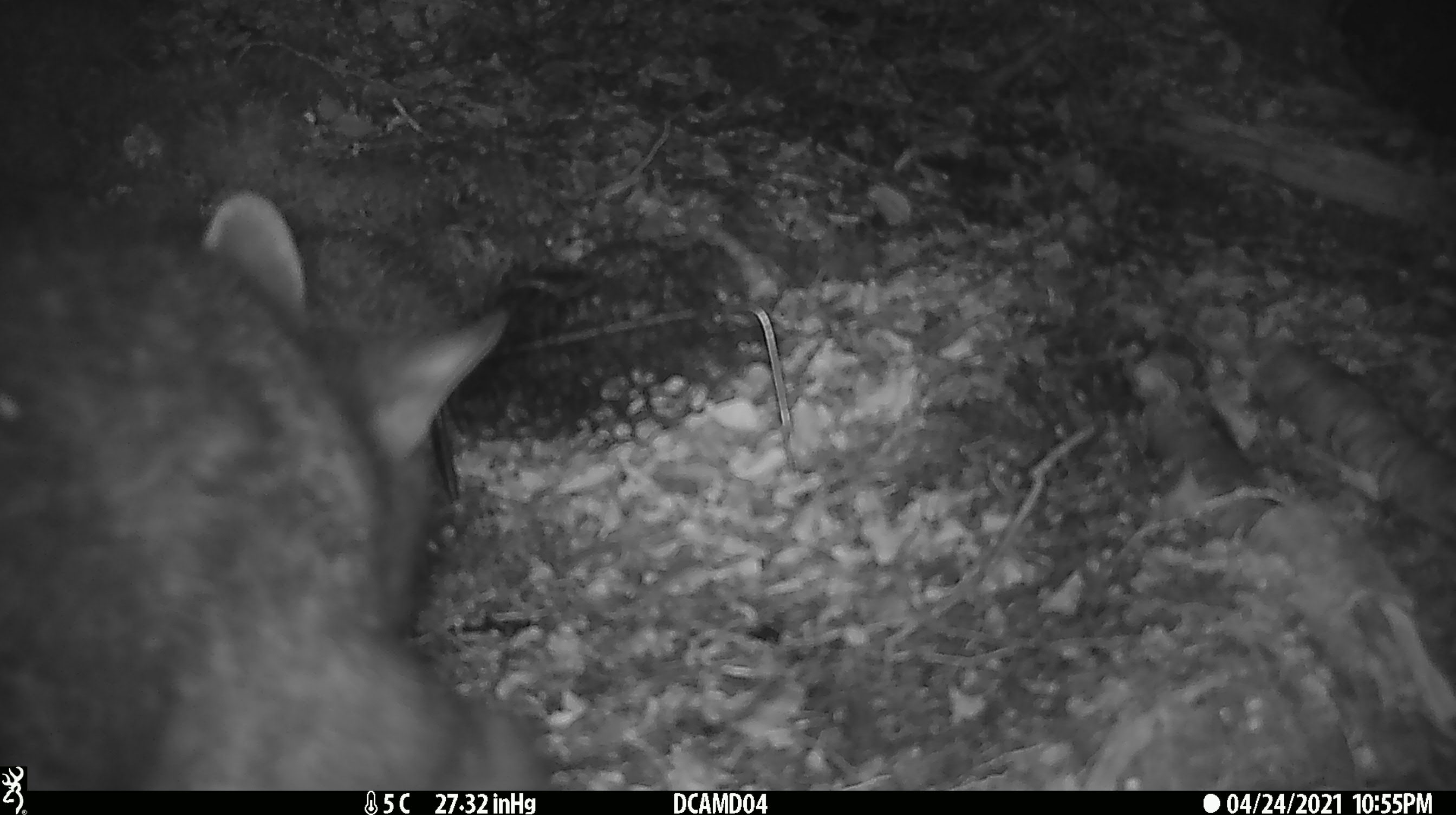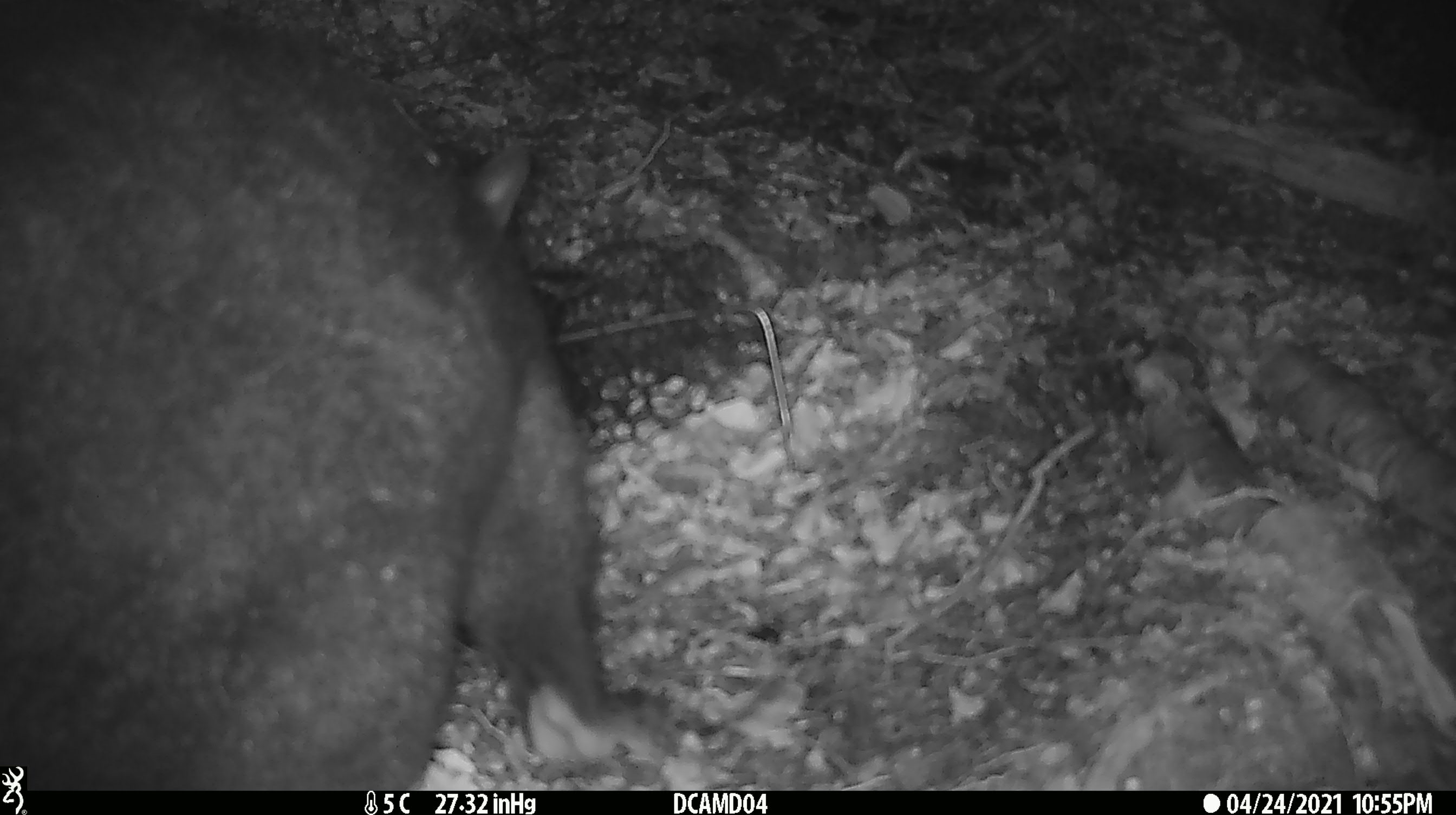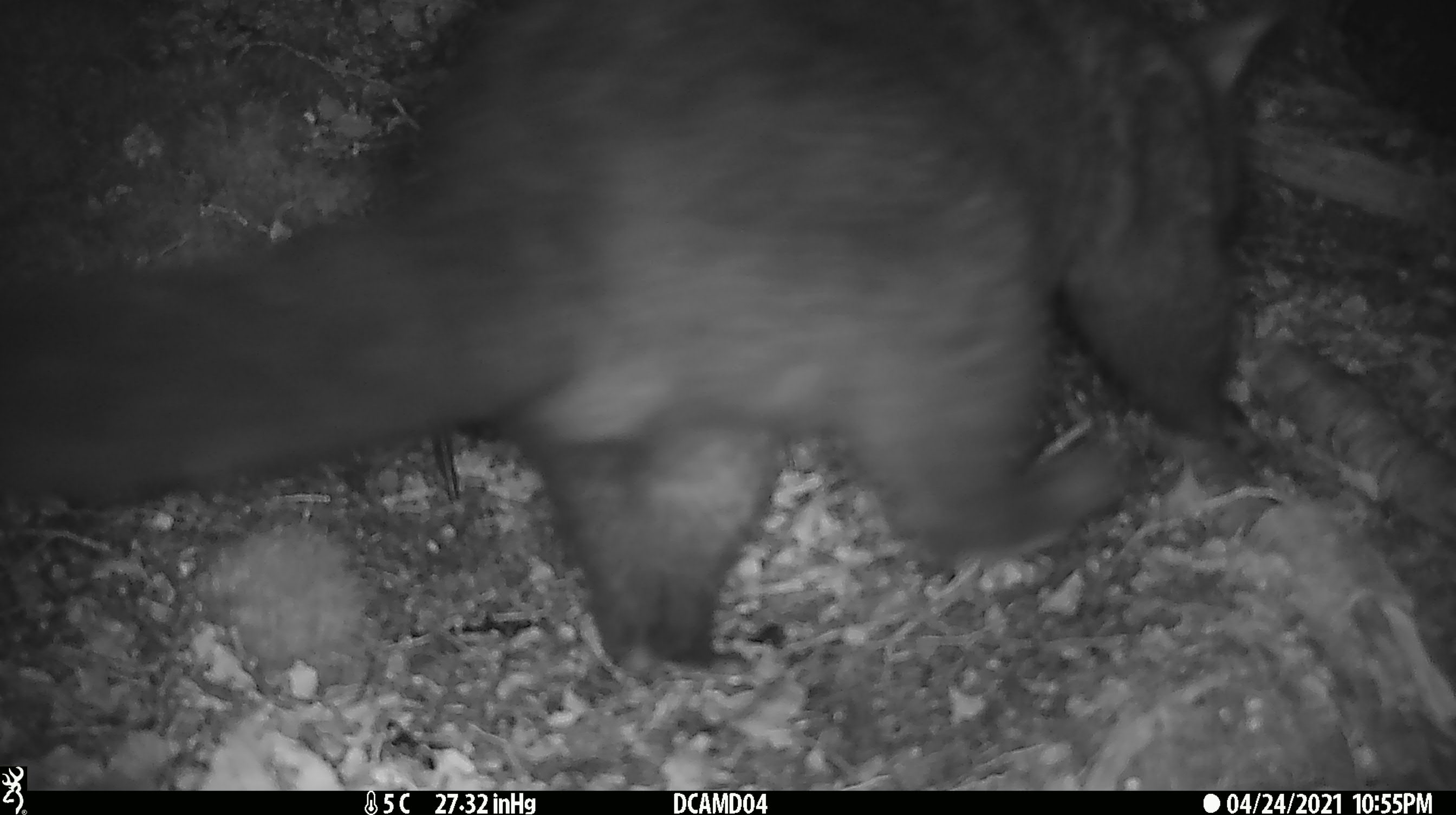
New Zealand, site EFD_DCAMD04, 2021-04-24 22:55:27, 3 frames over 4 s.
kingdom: Animalia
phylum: Chordata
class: Mammalia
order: Diprotodontia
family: Phalangeridae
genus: Trichosurus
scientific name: Trichosurus vulpecula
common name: common brushtail possum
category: possum